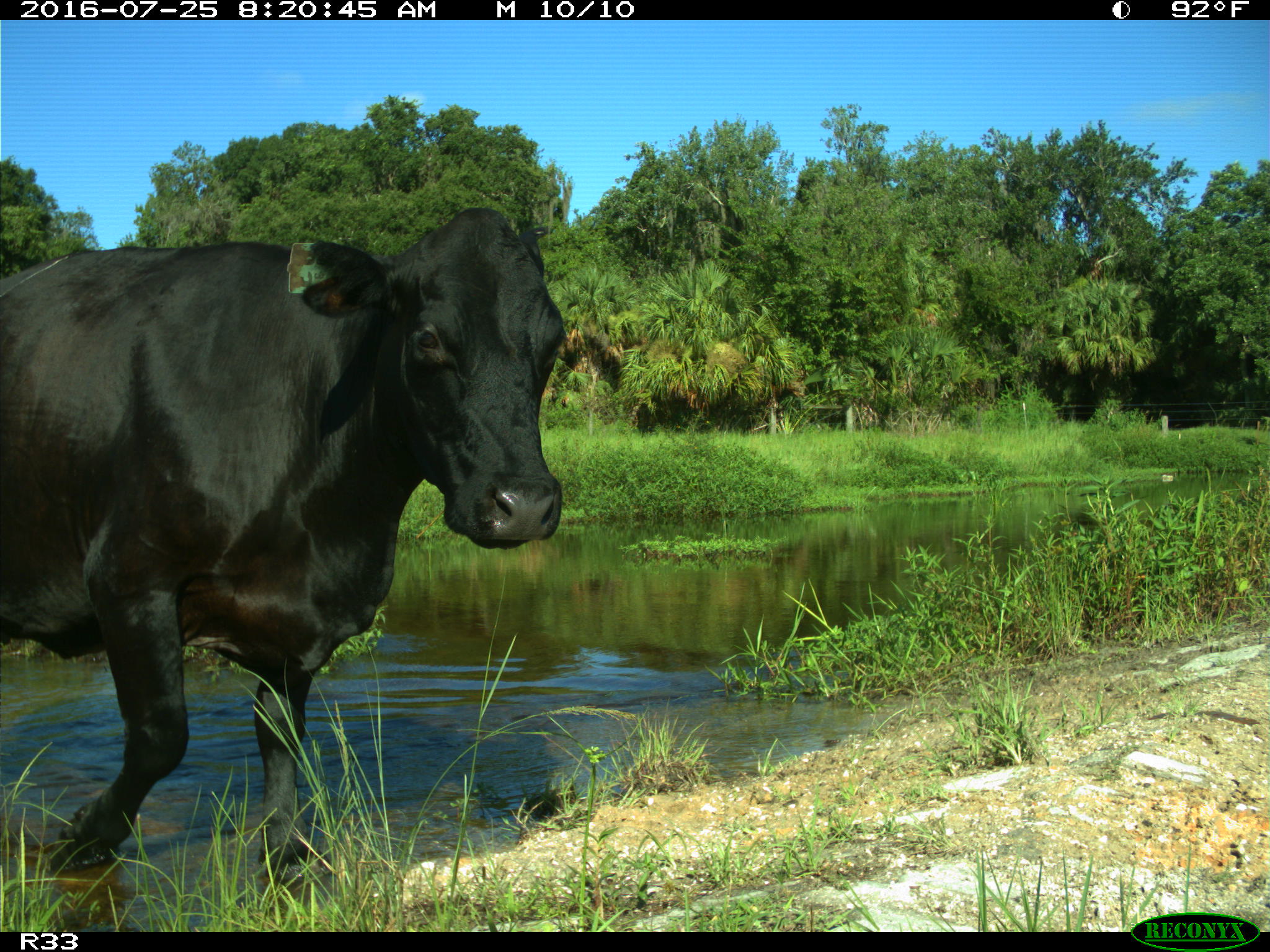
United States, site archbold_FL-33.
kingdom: Animalia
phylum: Chordata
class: Mammalia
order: Artiodactyla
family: Bovidae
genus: Bos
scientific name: Bos taurus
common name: domestic cow